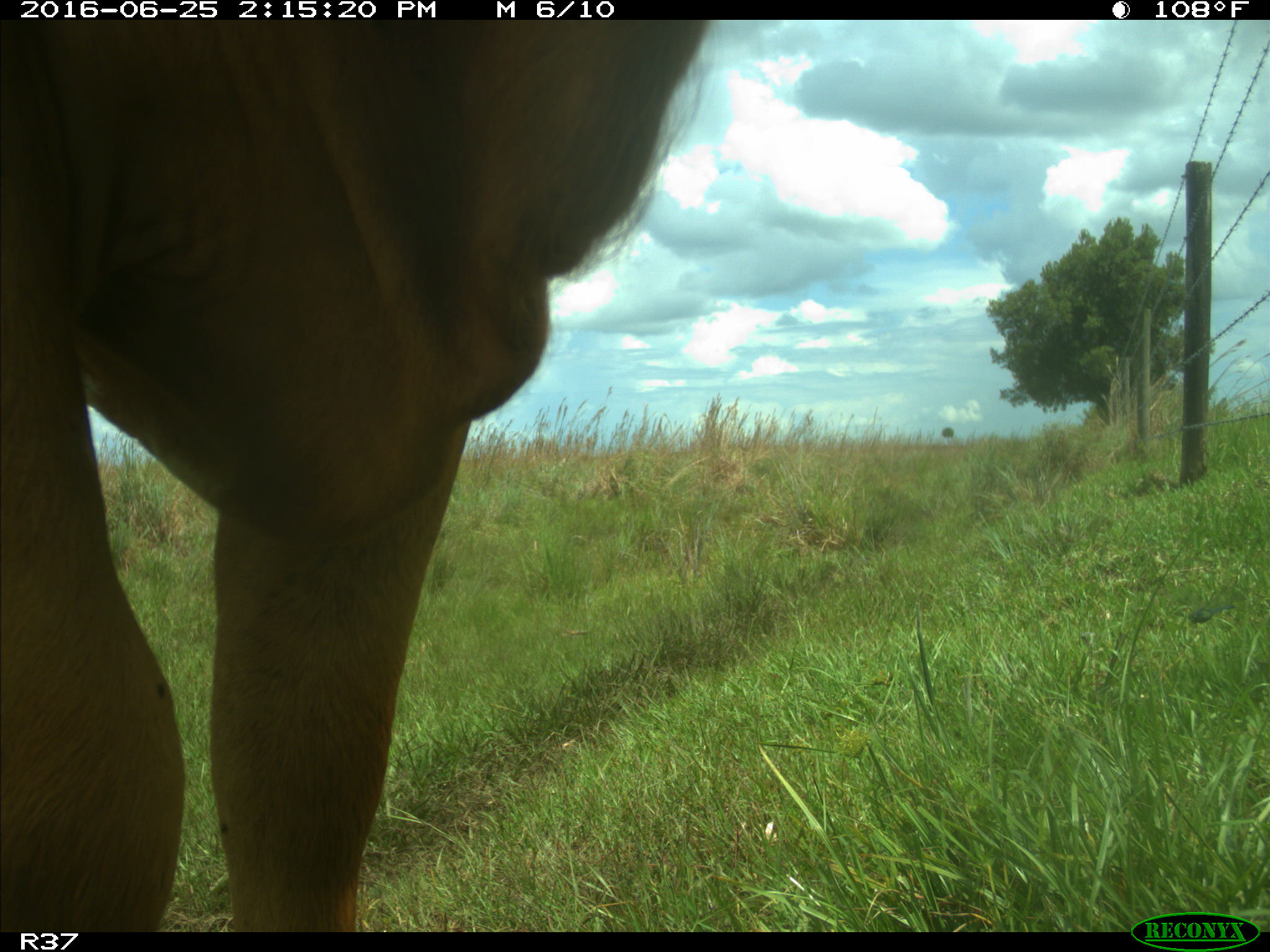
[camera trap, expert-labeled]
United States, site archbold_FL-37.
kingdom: Animalia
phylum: Chordata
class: Mammalia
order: Artiodactyla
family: Bovidae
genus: Bos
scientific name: Bos taurus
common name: domestic cow